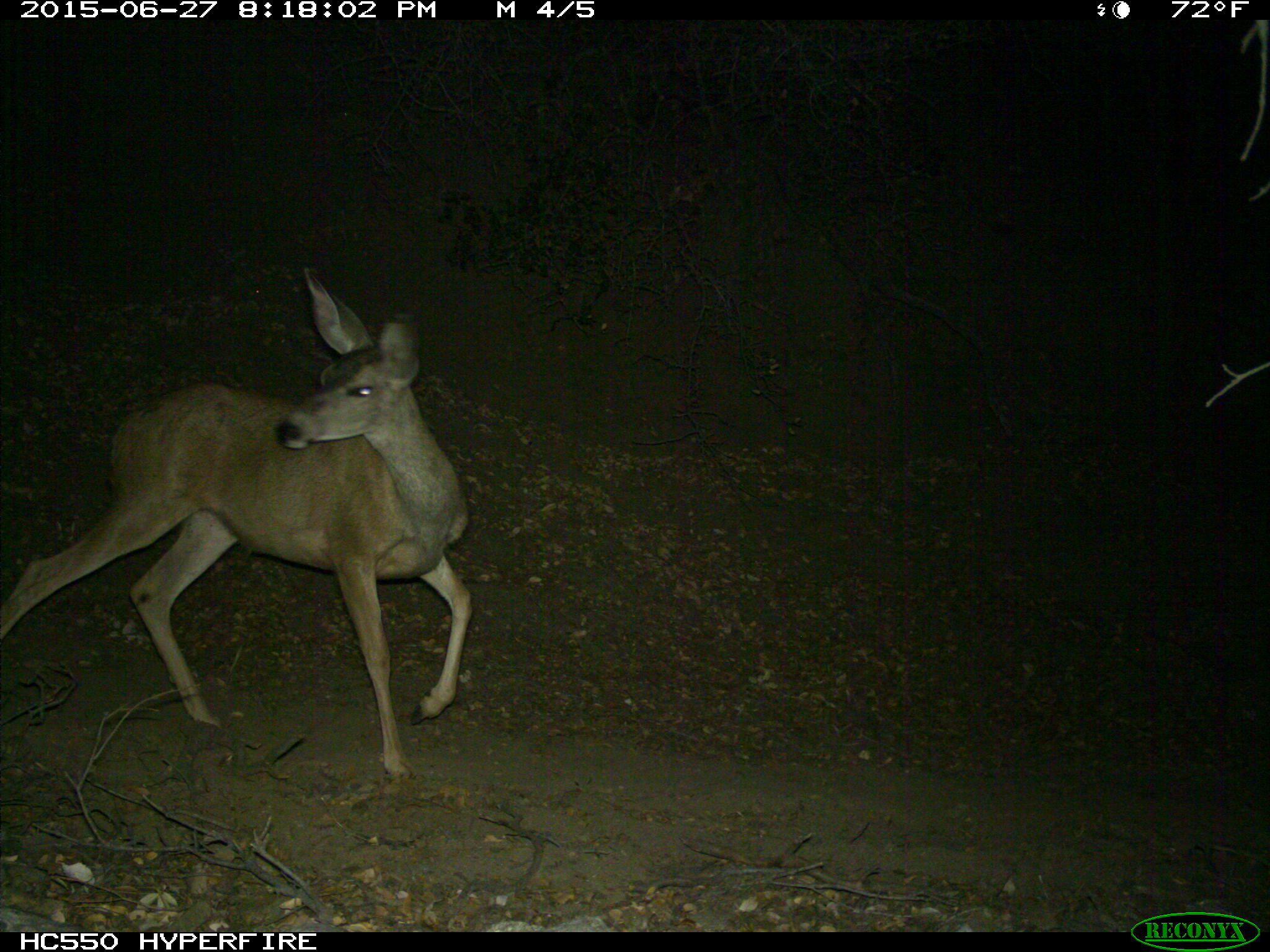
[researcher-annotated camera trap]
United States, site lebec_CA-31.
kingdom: Animalia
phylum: Chordata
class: Mammalia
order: Artiodactyla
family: Cervidae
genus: Odocoileus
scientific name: Odocoileus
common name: deer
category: unidentified deer